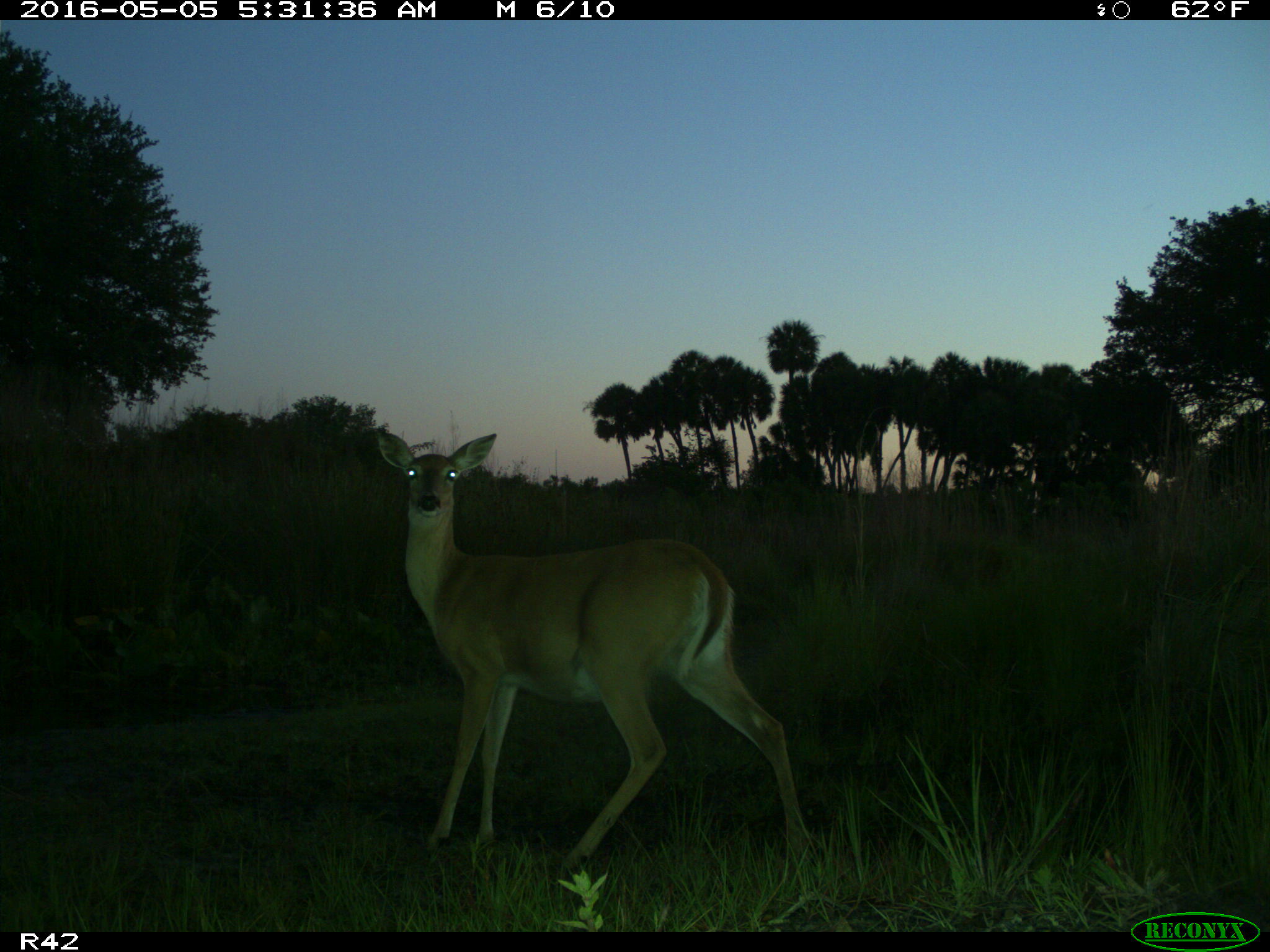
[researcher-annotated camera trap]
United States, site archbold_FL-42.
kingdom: Animalia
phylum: Chordata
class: Mammalia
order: Artiodactyla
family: Bovidae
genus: Bos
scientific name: Bos taurus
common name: domestic cow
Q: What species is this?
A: Bos taurus (domestic cow).